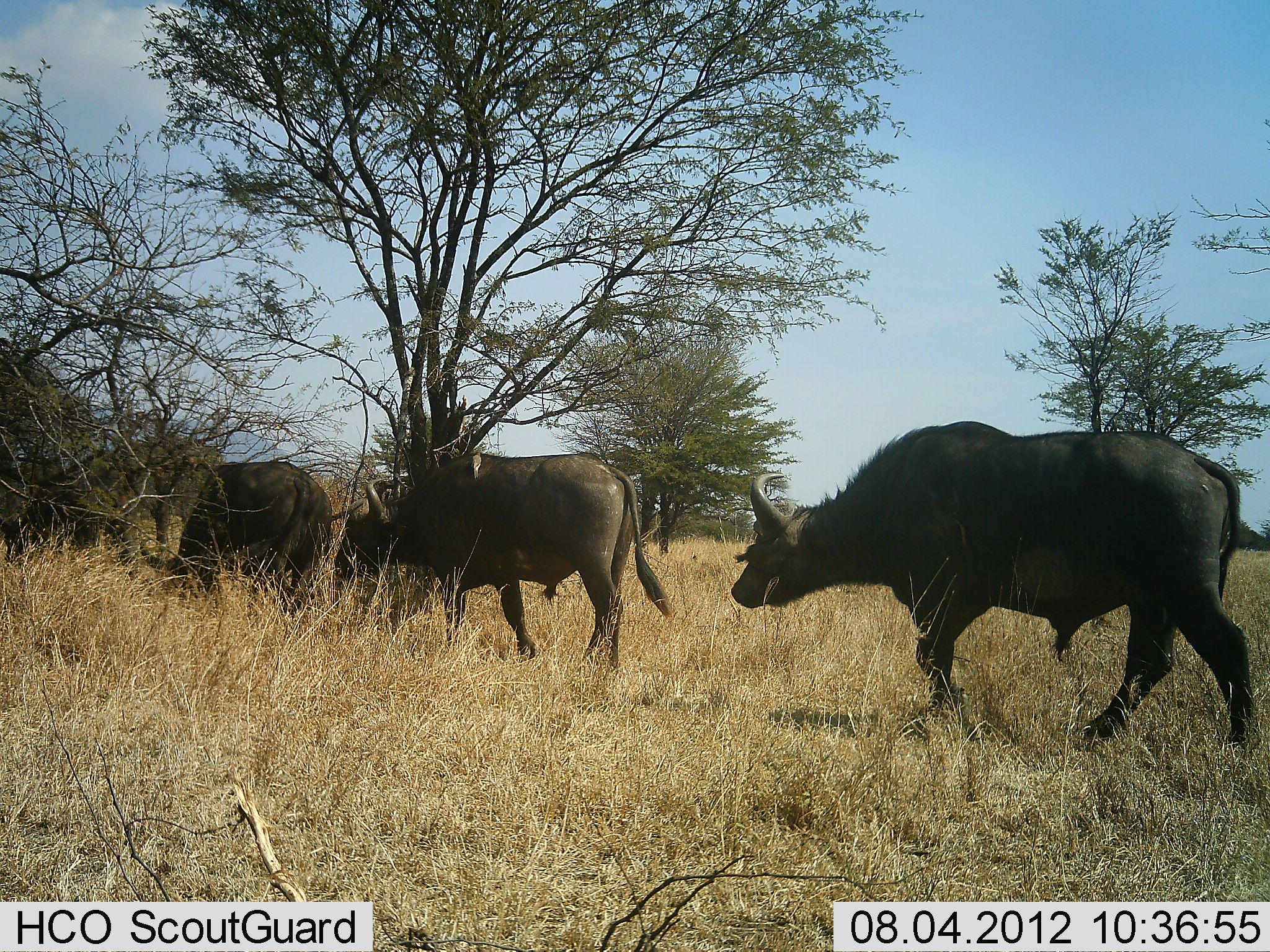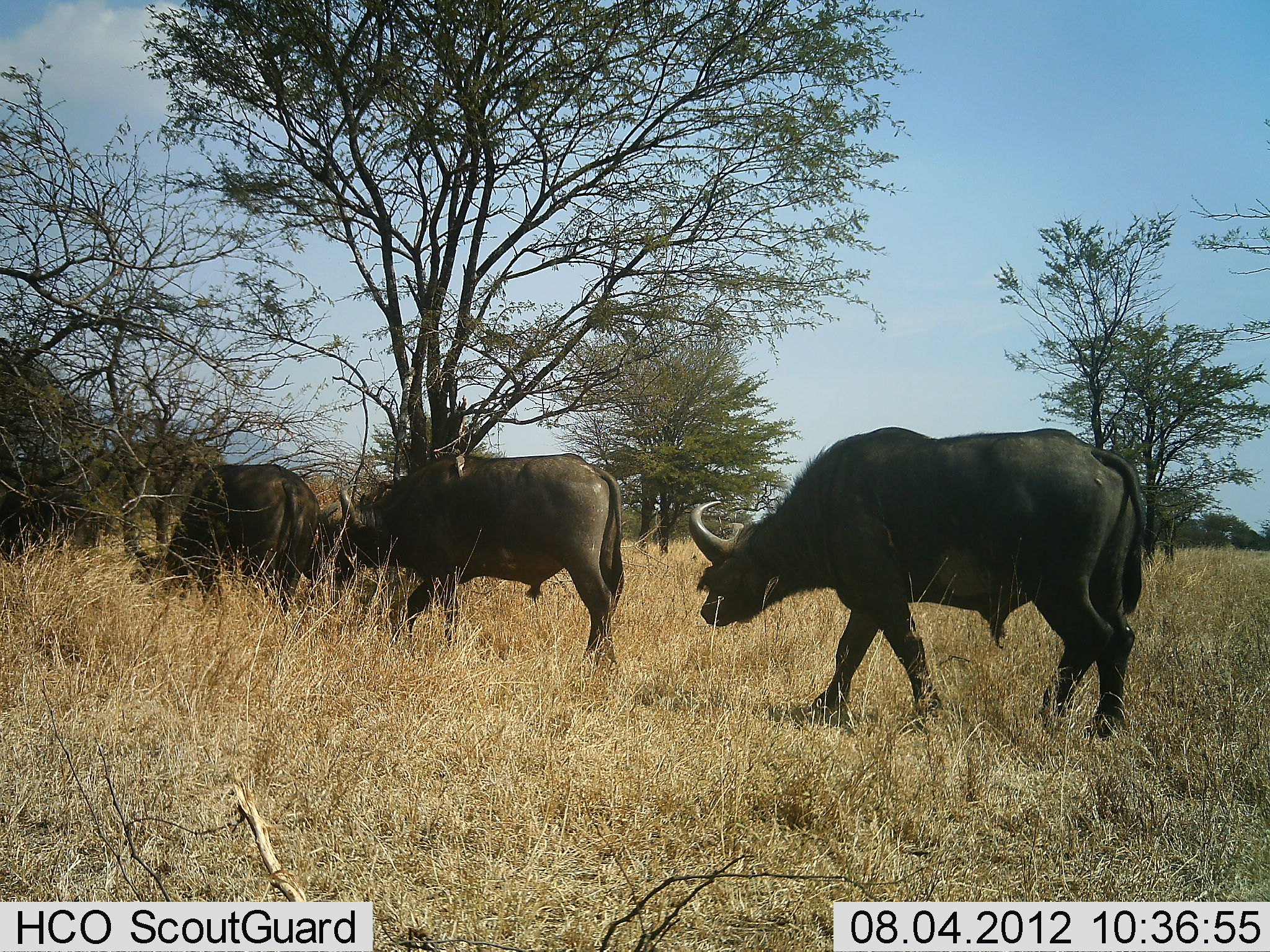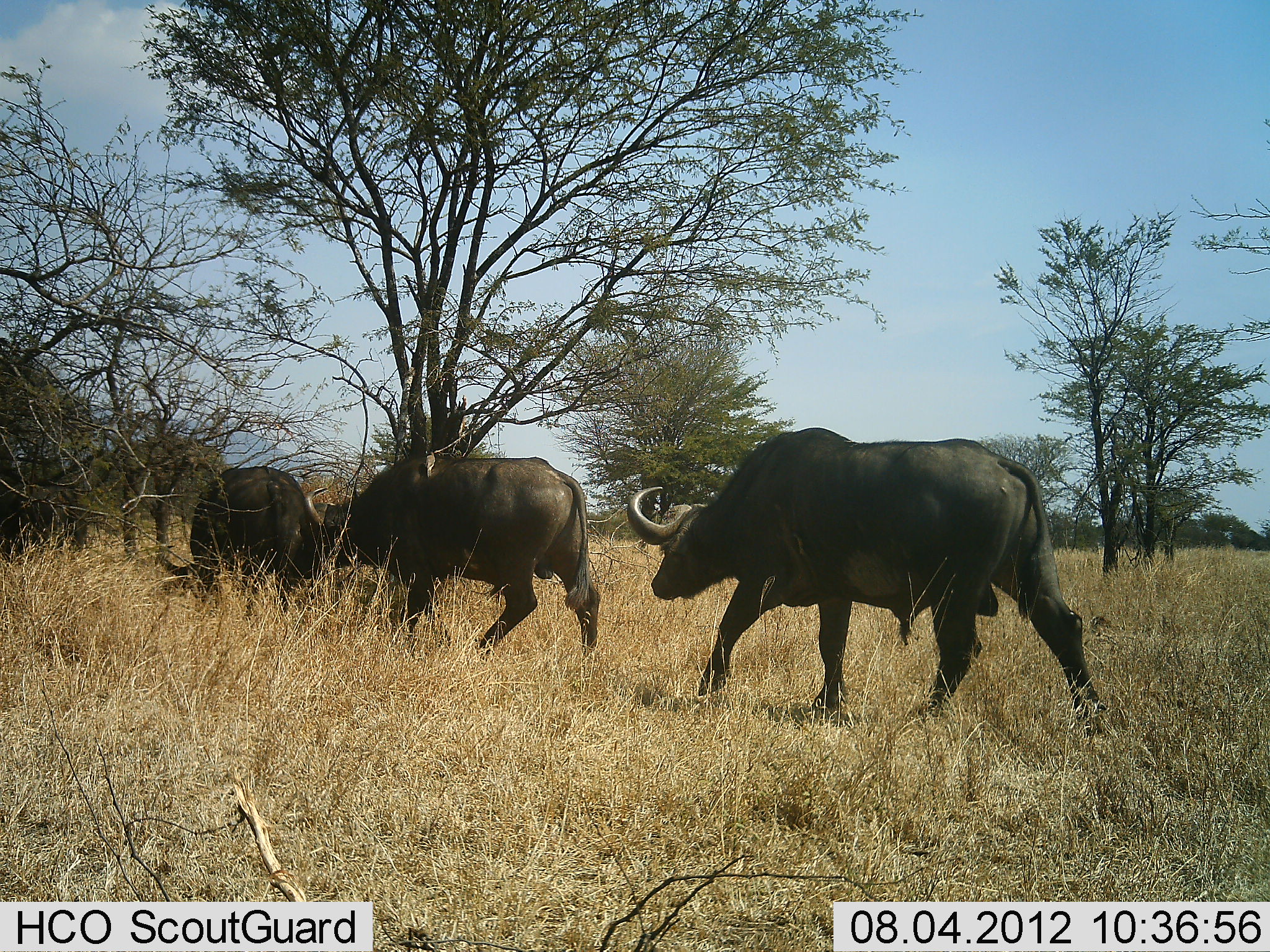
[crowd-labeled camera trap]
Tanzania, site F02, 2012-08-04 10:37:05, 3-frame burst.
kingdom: Animalia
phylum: Chordata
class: Mammalia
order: Artiodactyla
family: Bovidae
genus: Syncerus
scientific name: Syncerus caffer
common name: cape buffalo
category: buffalo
Buffalo (cape buffalo) (Syncerus caffer), count 4. Behavior (volunteer vote fractions): standing 0%, resting 0%, moving 90%, interacting 10%. Young present (vote fraction): 0%. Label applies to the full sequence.